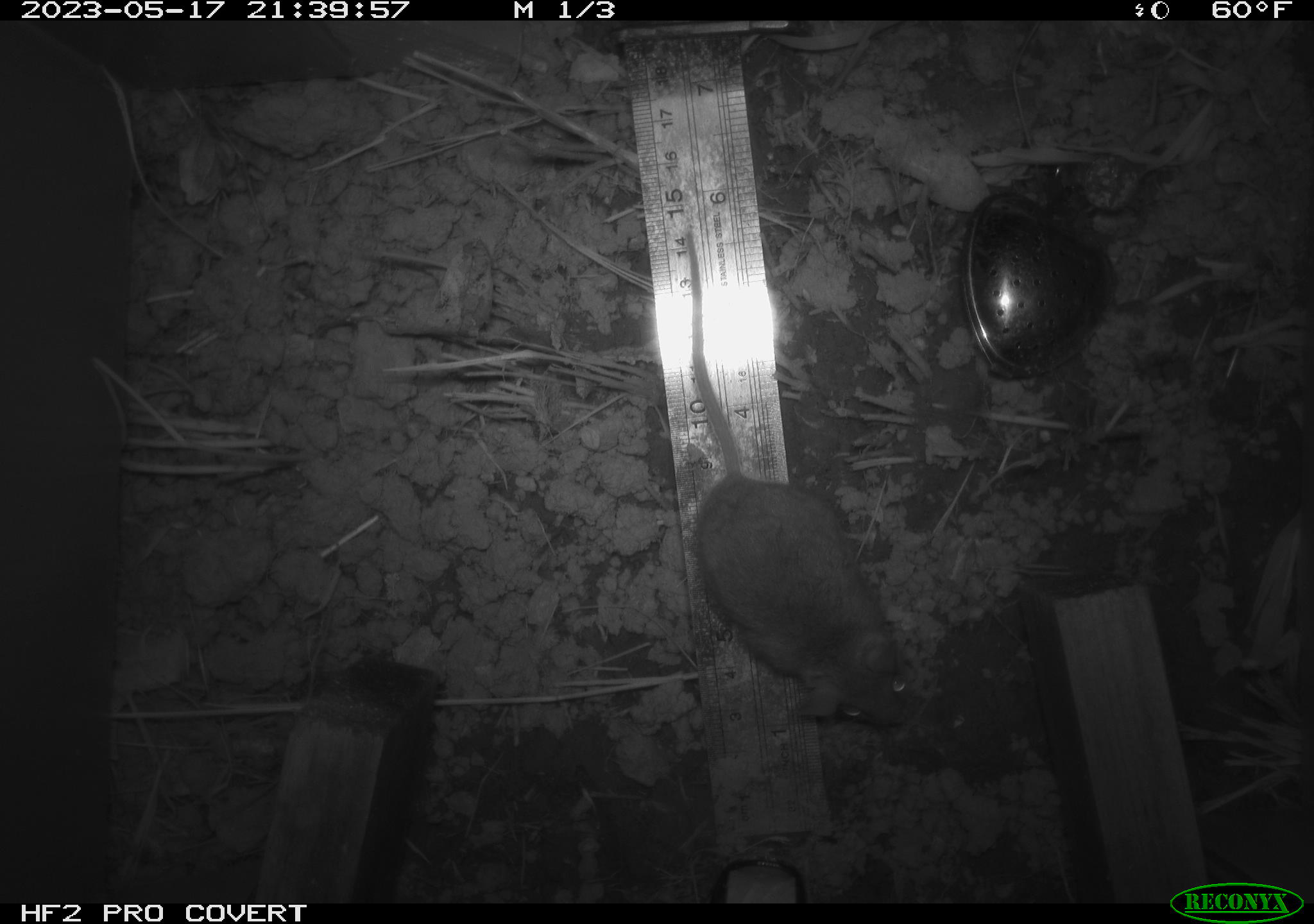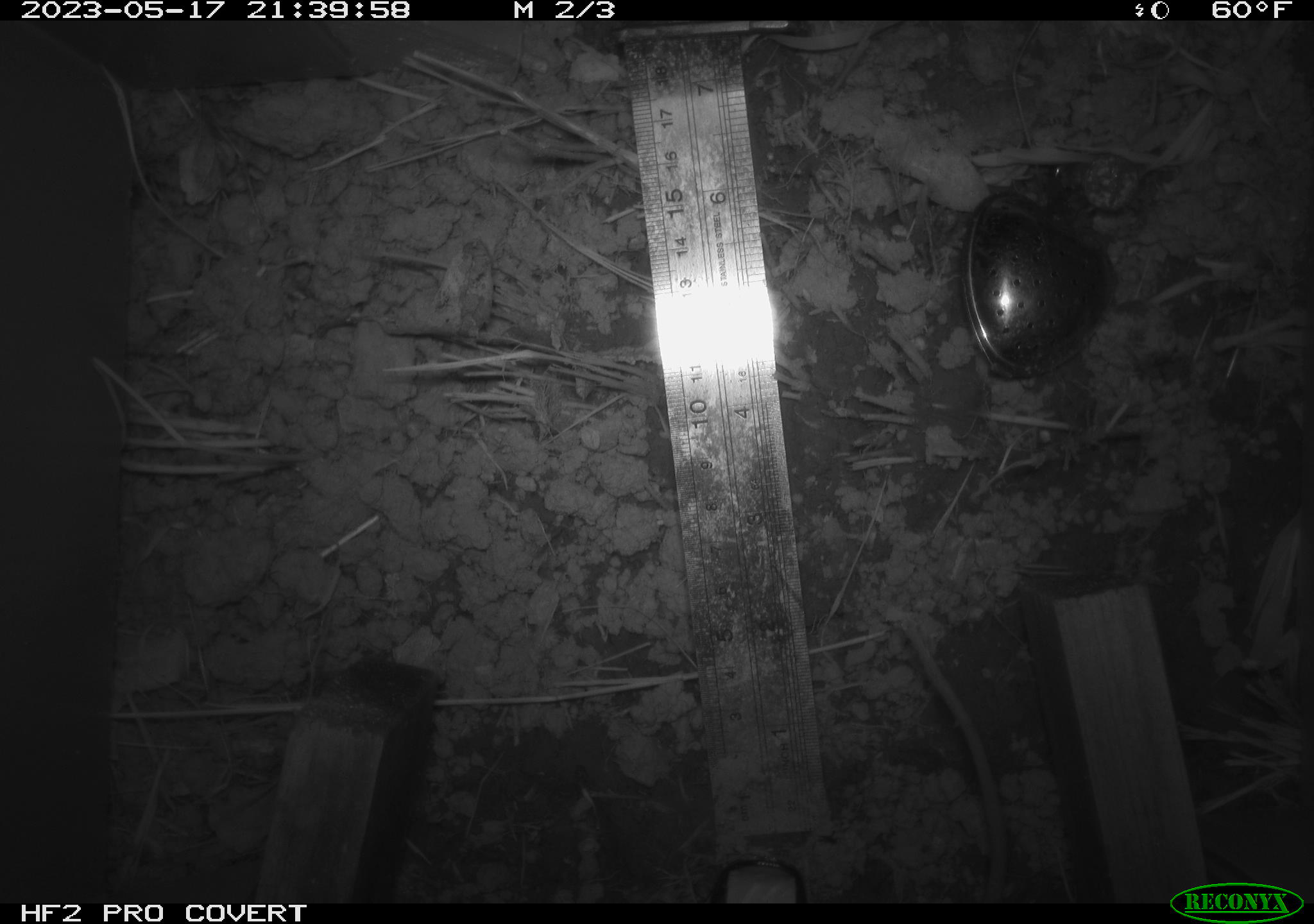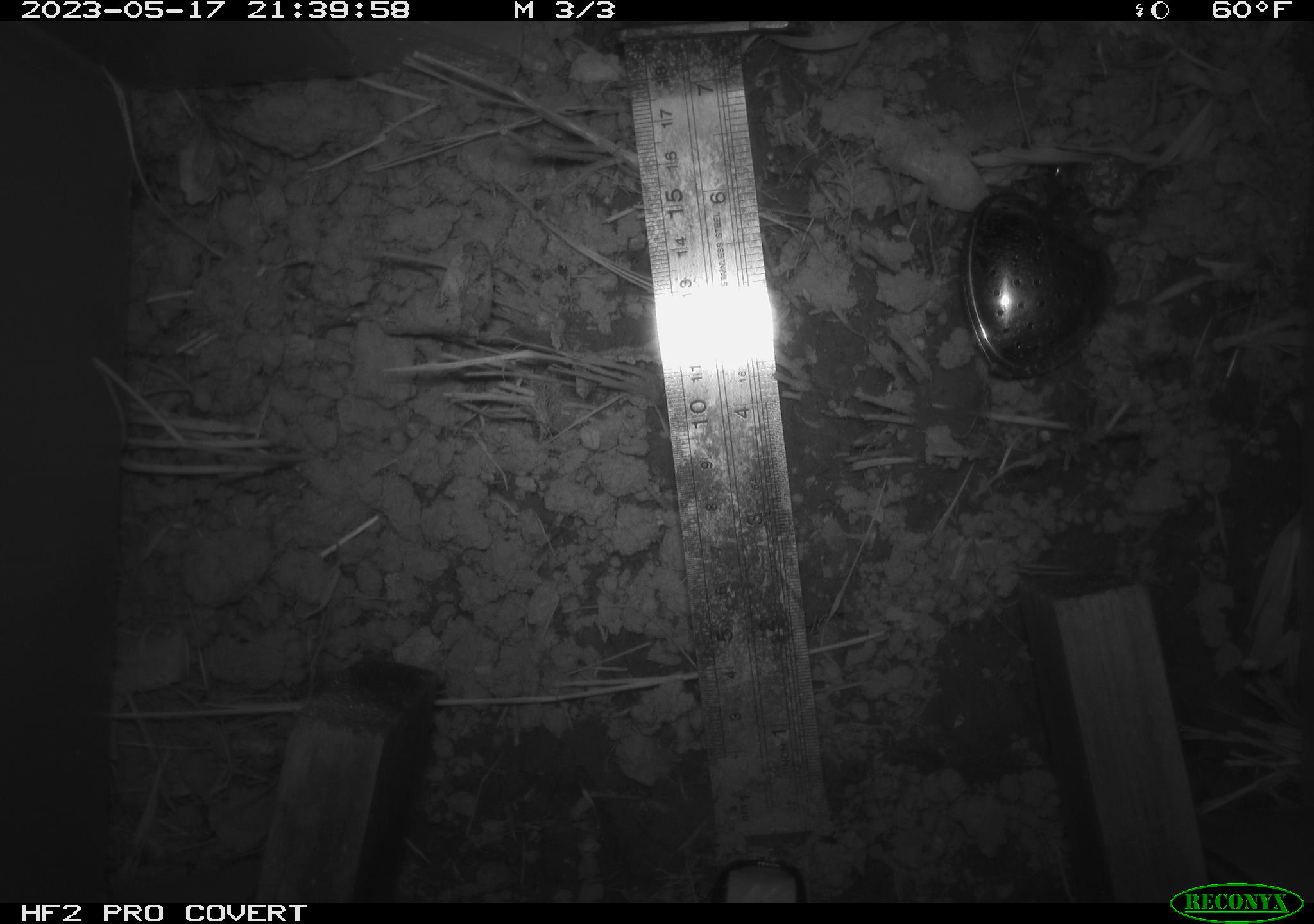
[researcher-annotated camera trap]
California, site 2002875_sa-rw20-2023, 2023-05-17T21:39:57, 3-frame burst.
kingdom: Animalia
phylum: Chordata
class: Mammalia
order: Rodentia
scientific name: Rodentia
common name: mouse species